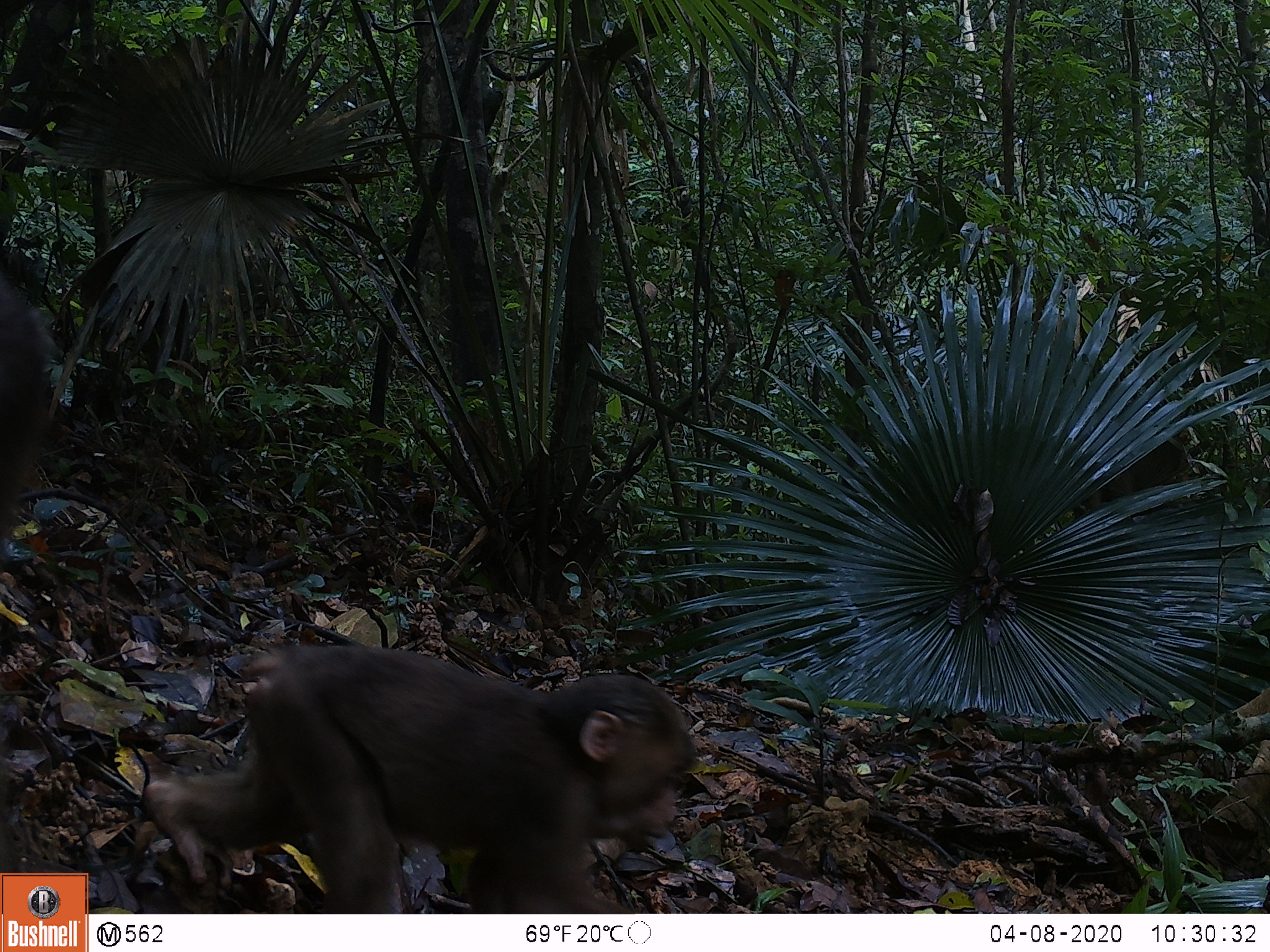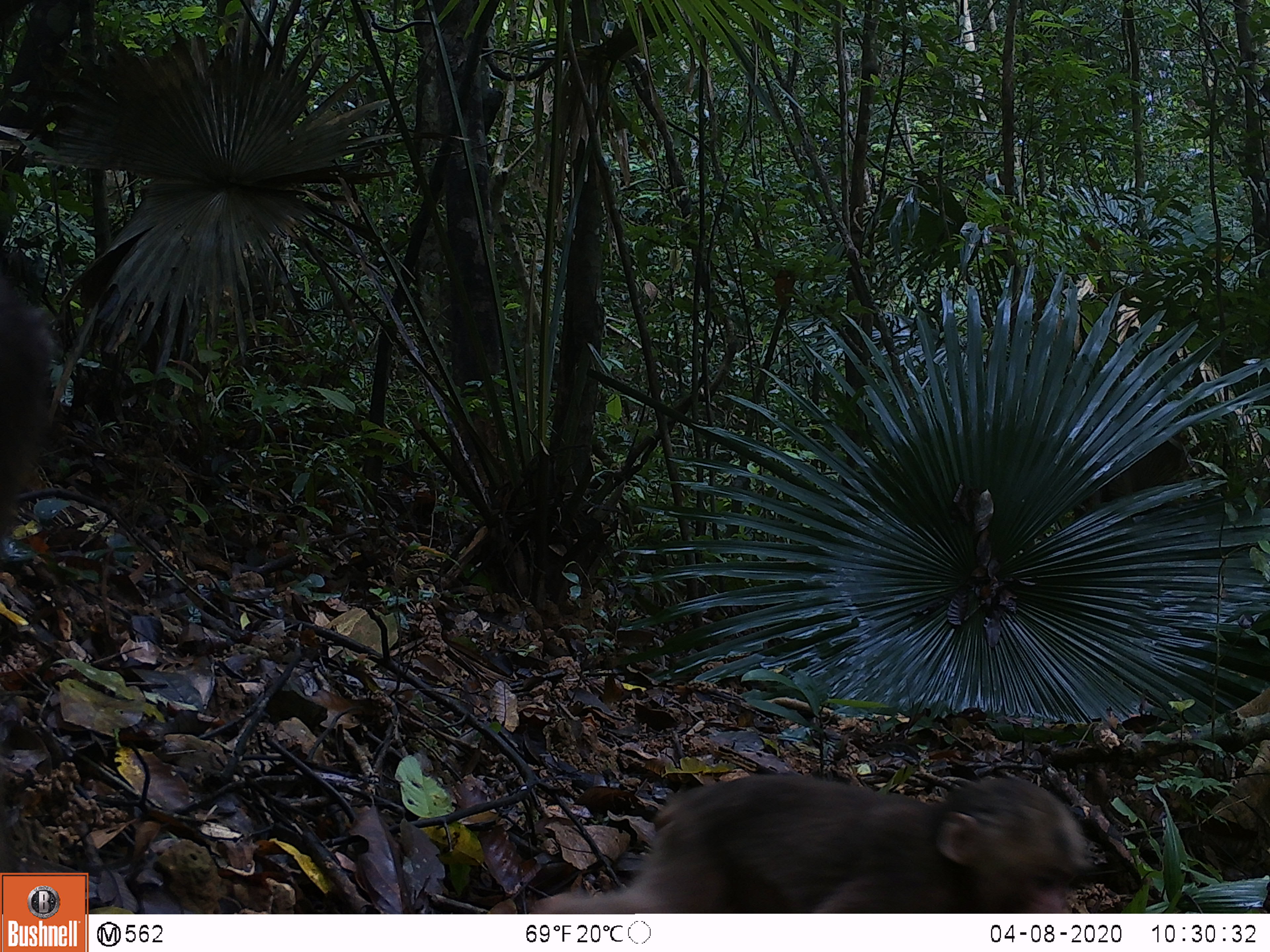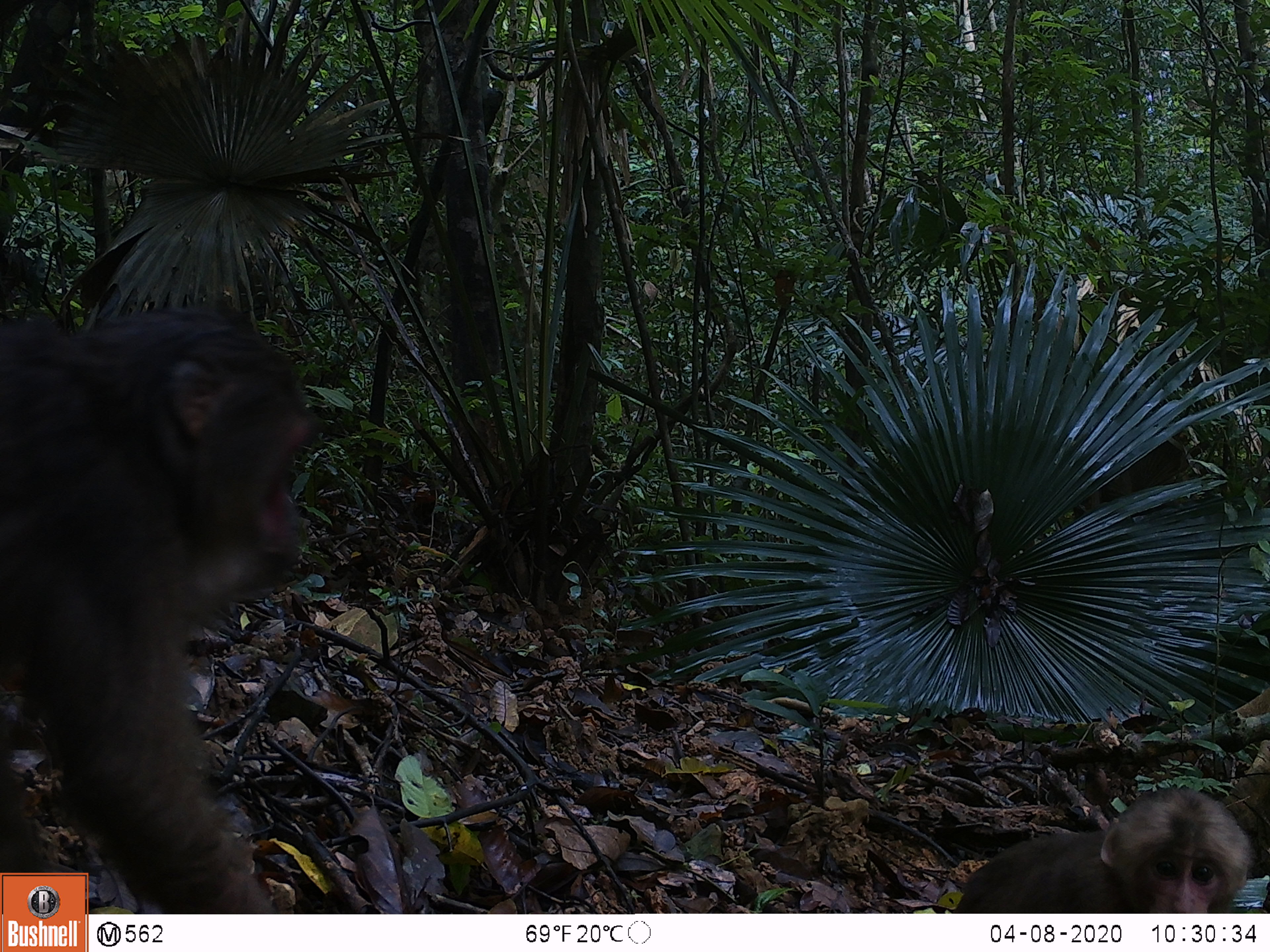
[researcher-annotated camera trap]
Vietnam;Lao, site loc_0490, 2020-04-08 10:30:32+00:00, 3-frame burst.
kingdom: Animalia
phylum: Chordata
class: Mammalia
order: Primates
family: Cercopithecidae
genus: Macaca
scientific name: Macaca arctoides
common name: stump-tailed macaque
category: stump tailed macaque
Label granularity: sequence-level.